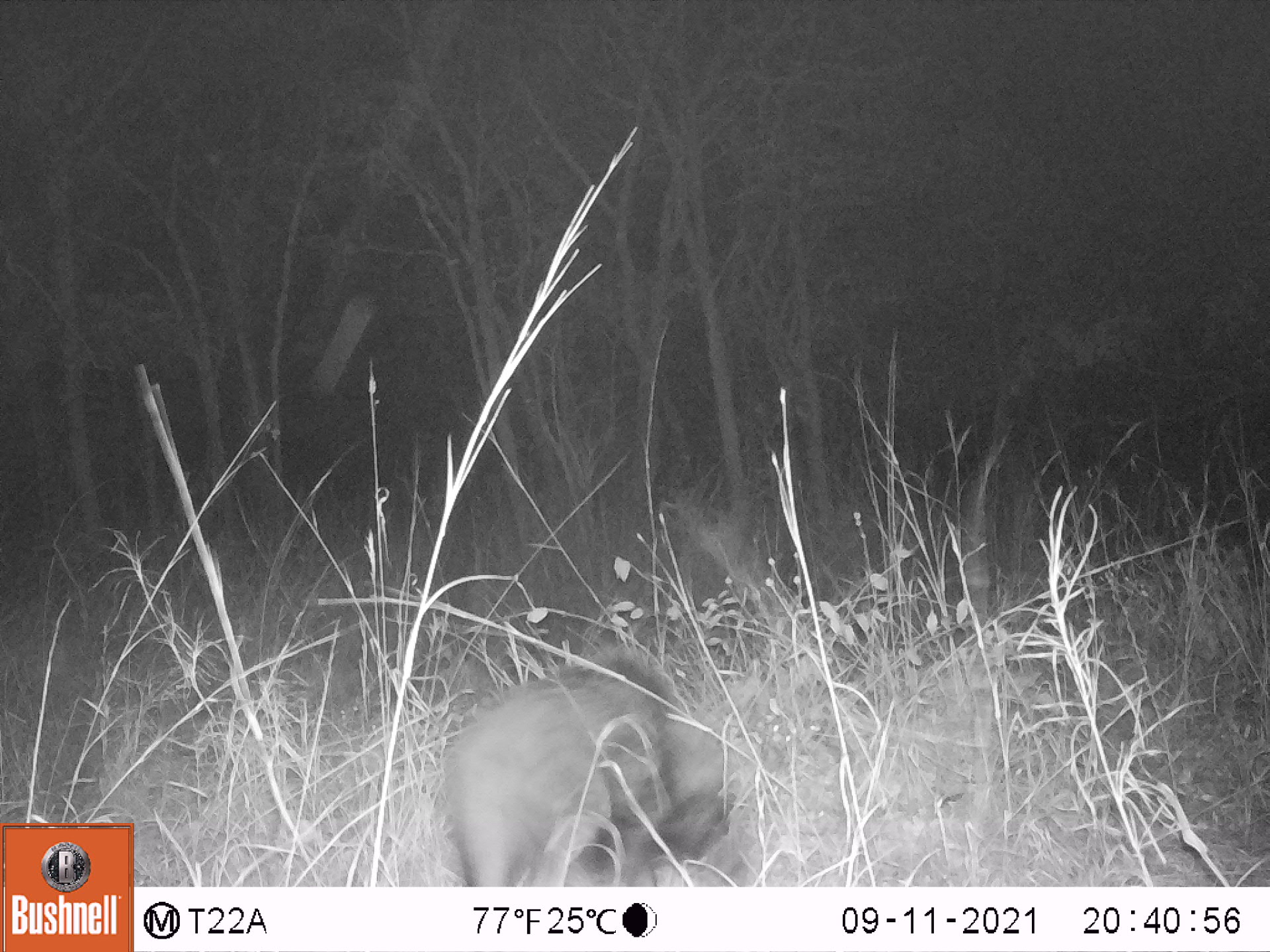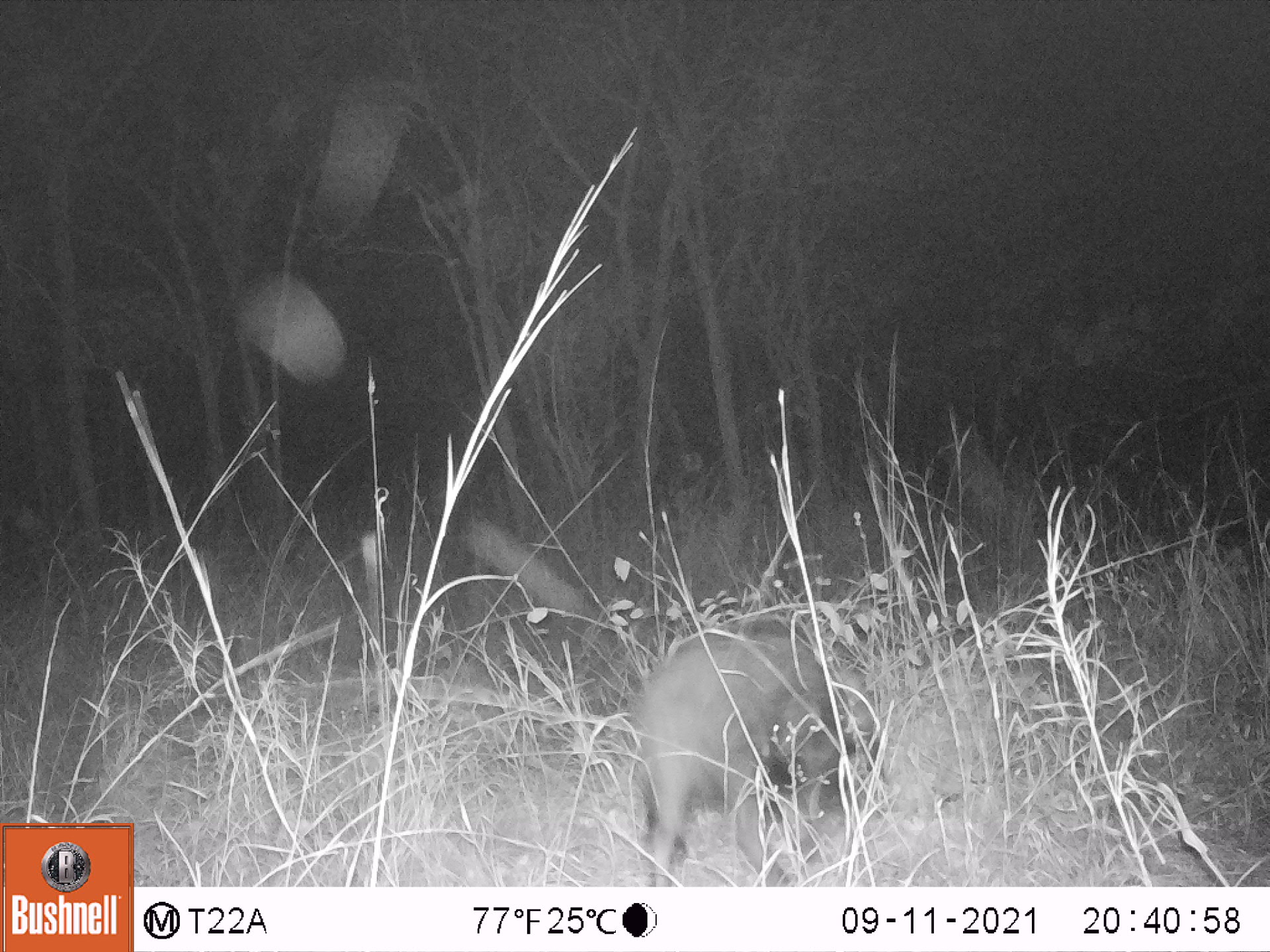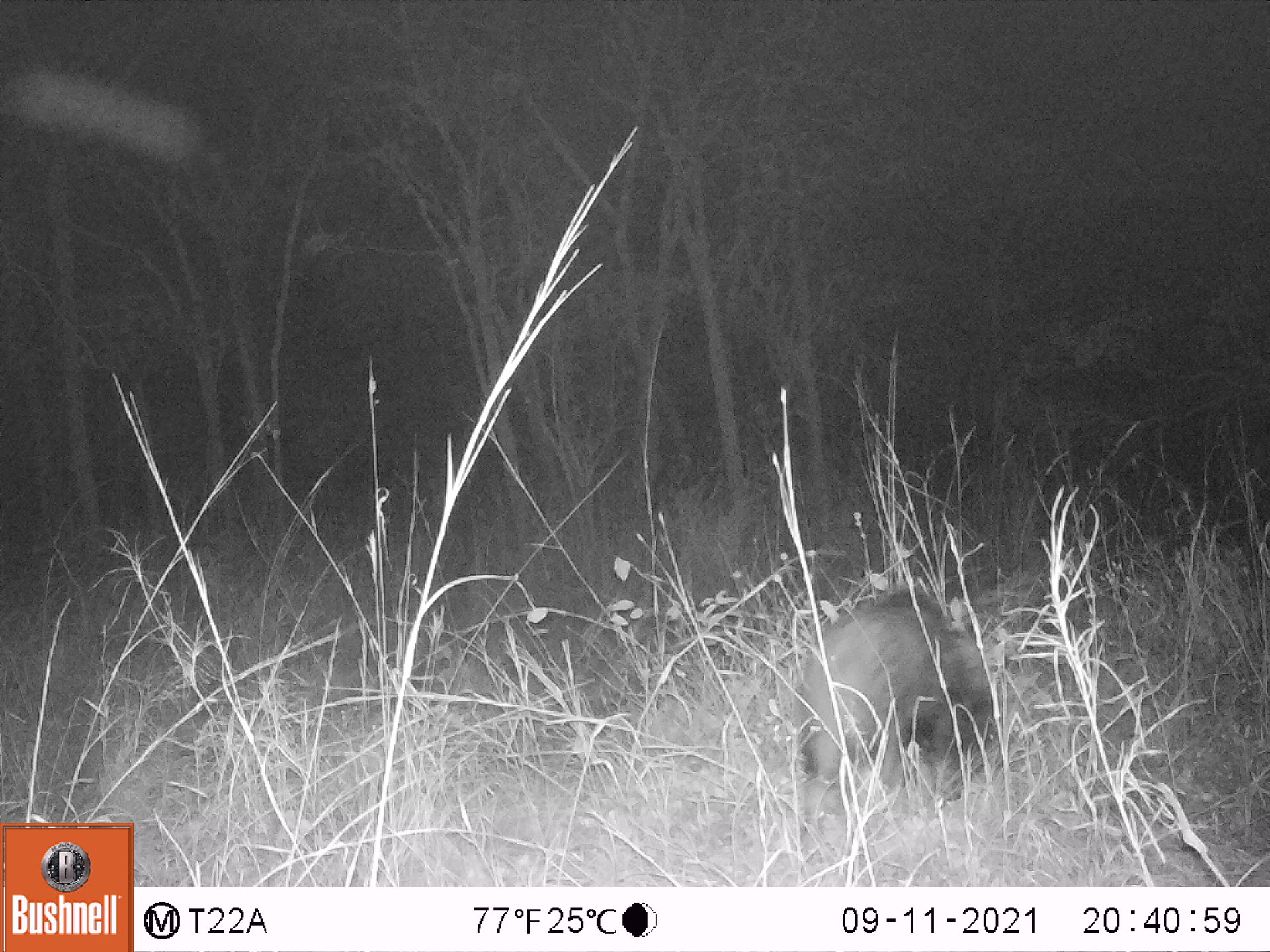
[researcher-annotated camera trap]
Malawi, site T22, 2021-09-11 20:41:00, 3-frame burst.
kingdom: Animalia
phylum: Chordata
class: Mammalia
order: Artiodactyla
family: Suidae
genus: Potamochoerus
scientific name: Potamochoerus larvatus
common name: bushpig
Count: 1.